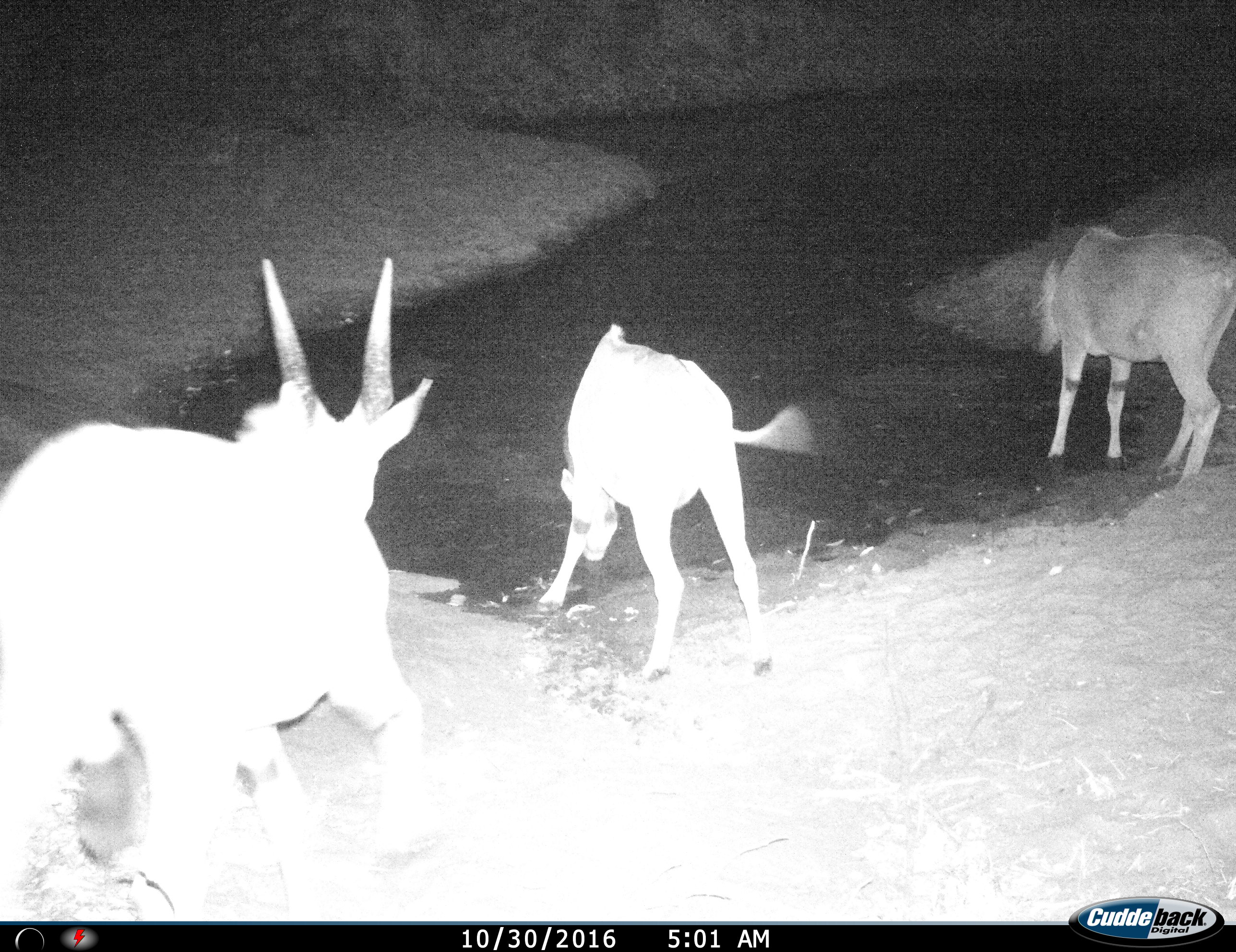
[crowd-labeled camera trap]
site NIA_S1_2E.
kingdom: Animalia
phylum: Chordata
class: Mammalia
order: Artiodactyla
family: Bovidae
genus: Tragelaphus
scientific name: Tragelaphus oryx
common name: eland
Eland (Tragelaphus oryx), count 3. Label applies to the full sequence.